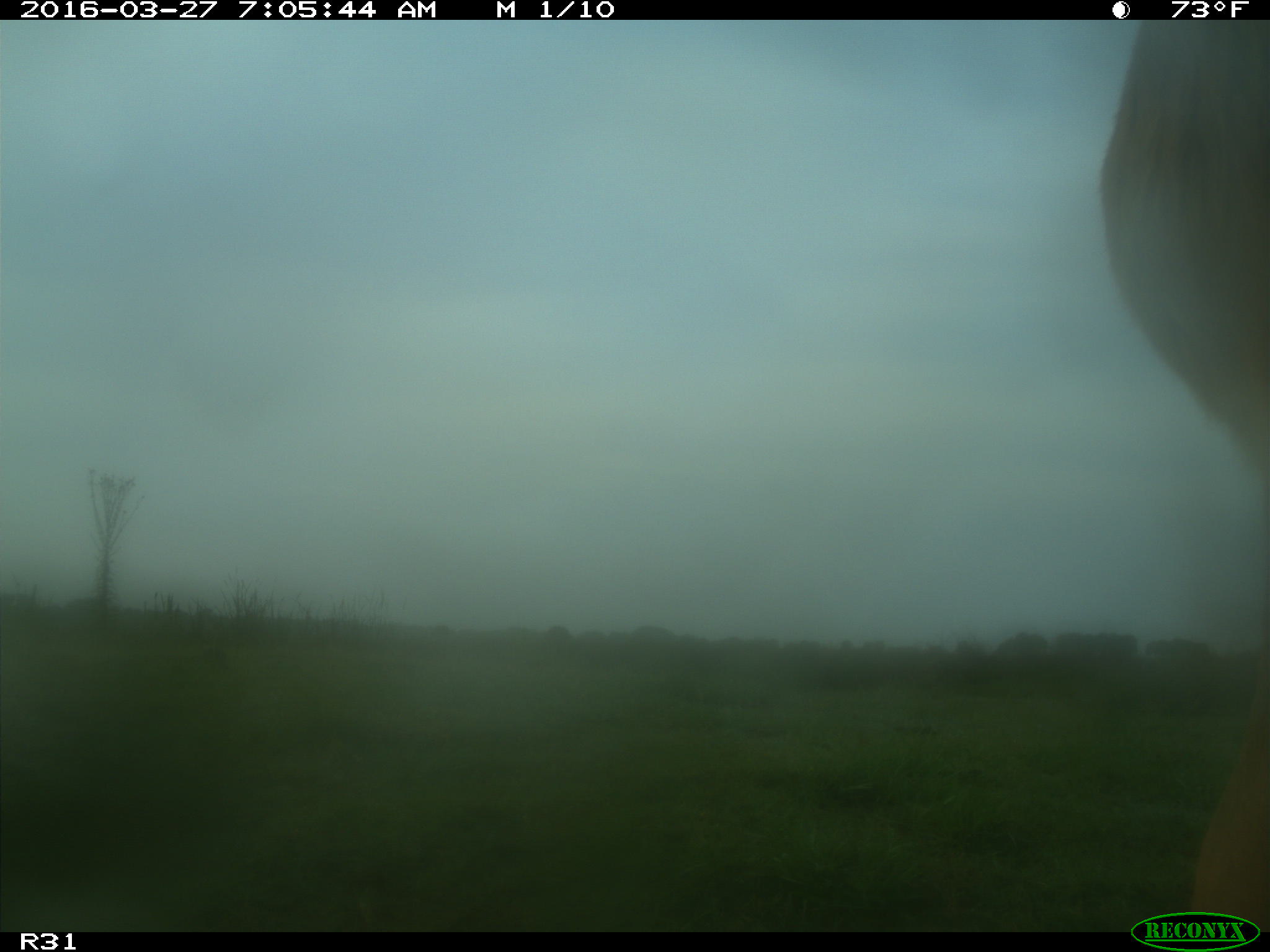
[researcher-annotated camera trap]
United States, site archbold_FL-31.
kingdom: Animalia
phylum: Chordata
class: Mammalia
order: Artiodactyla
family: Bovidae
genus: Bos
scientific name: Bos taurus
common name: domestic cow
Bos taurus (domestic cow).